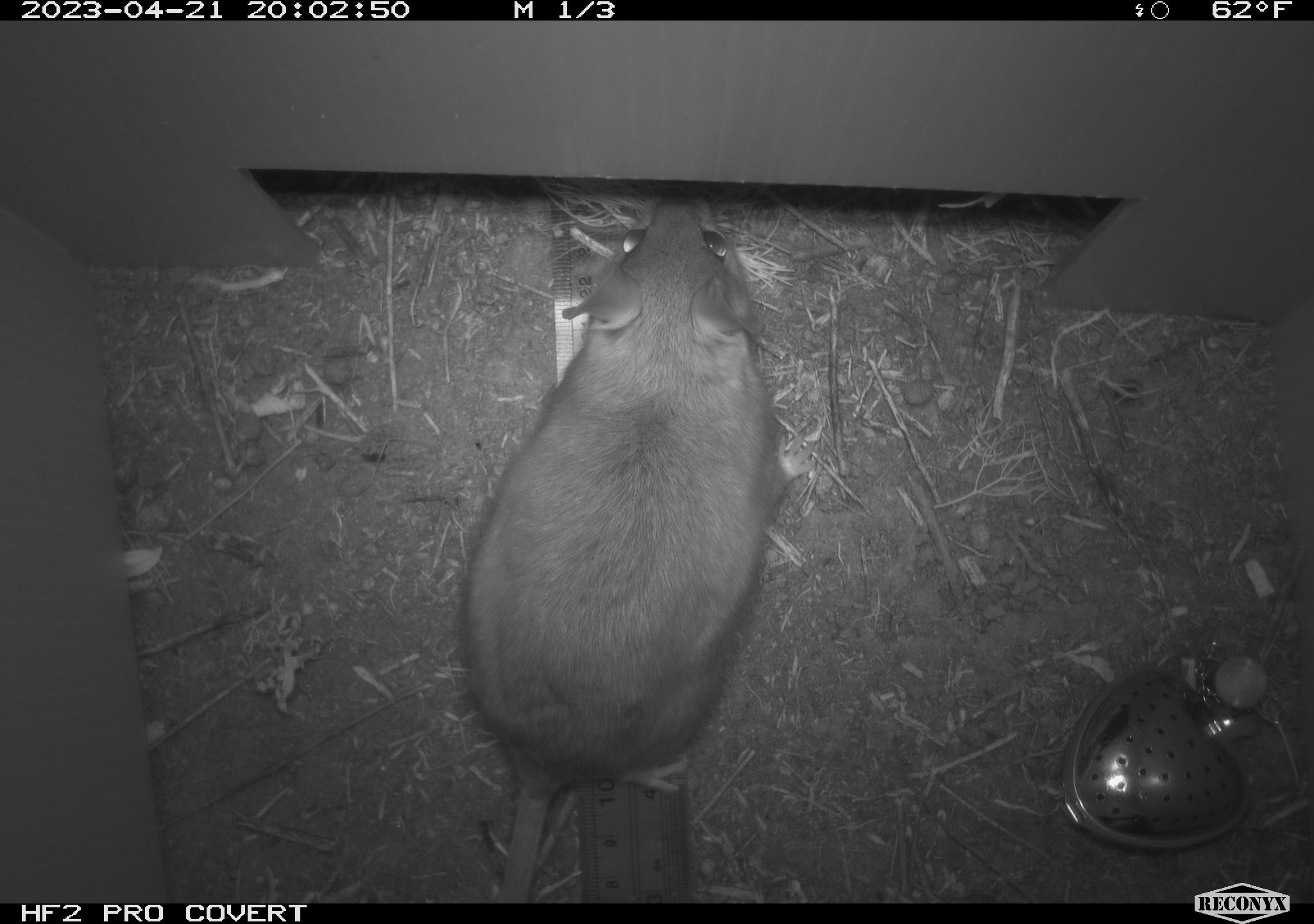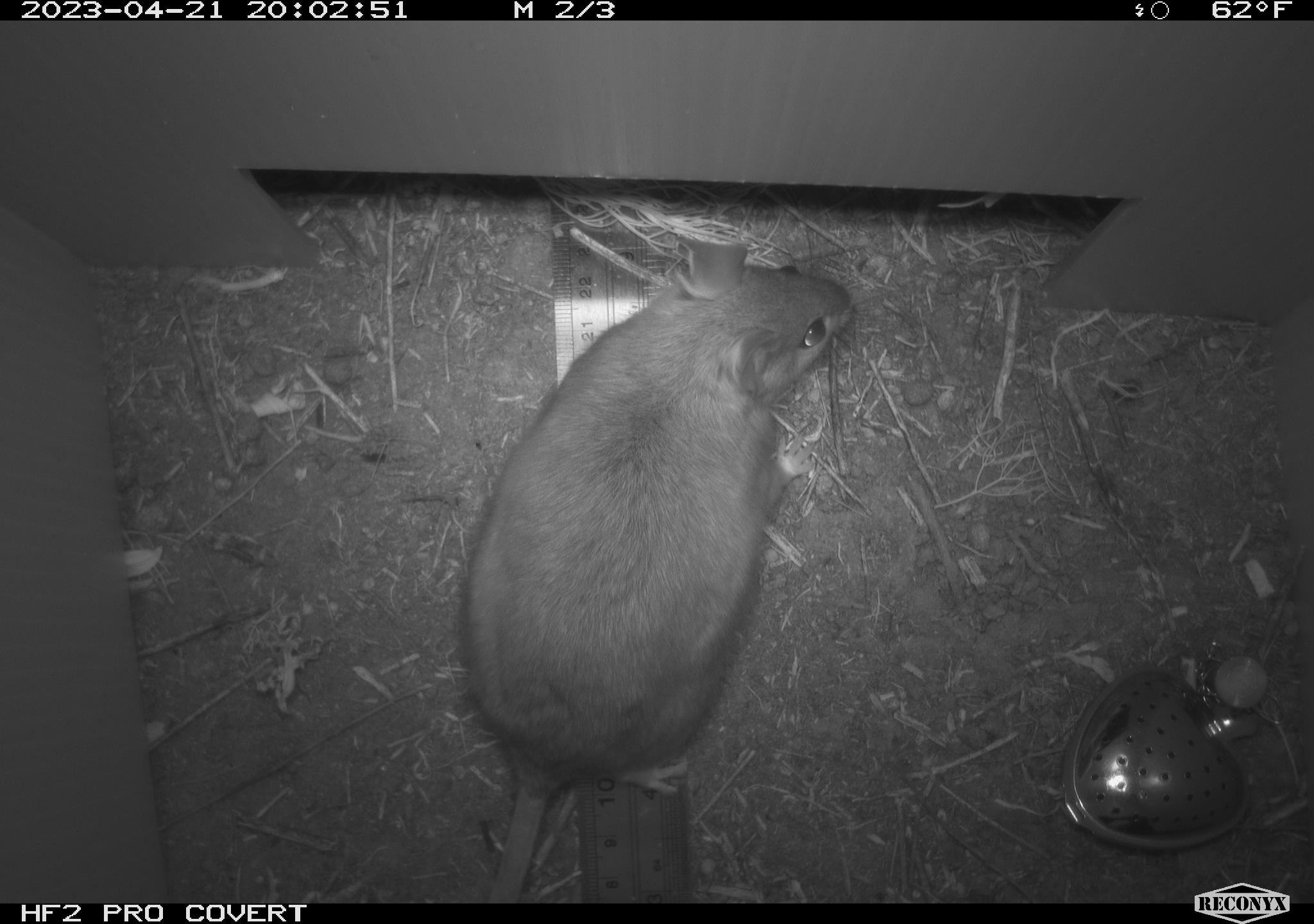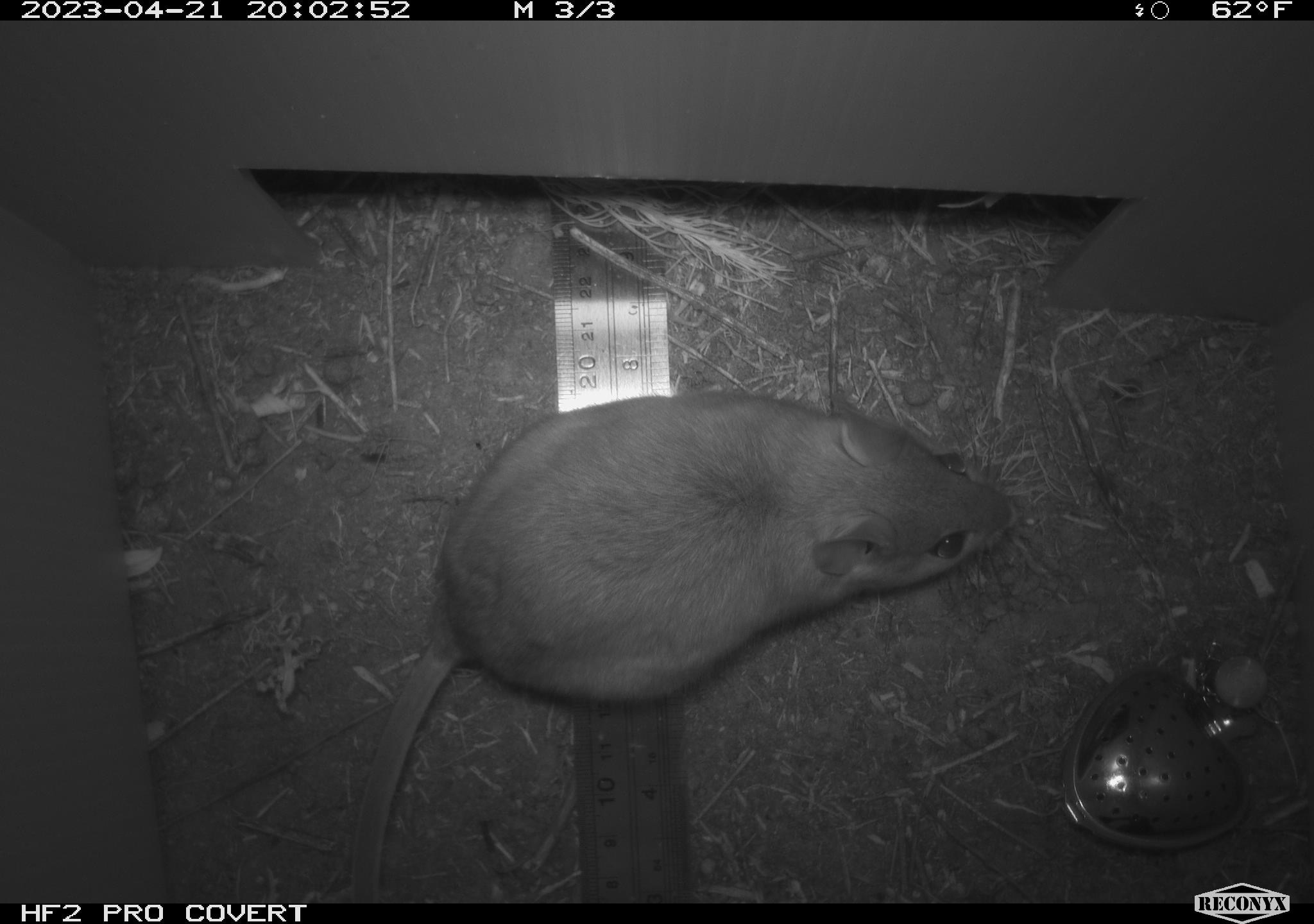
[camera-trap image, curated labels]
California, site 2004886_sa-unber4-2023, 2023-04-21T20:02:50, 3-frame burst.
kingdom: Animalia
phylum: Chordata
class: Mammalia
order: Rodentia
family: Cricetidae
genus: Neotoma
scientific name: Neotoma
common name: pack rat or woodrat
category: neotoma species